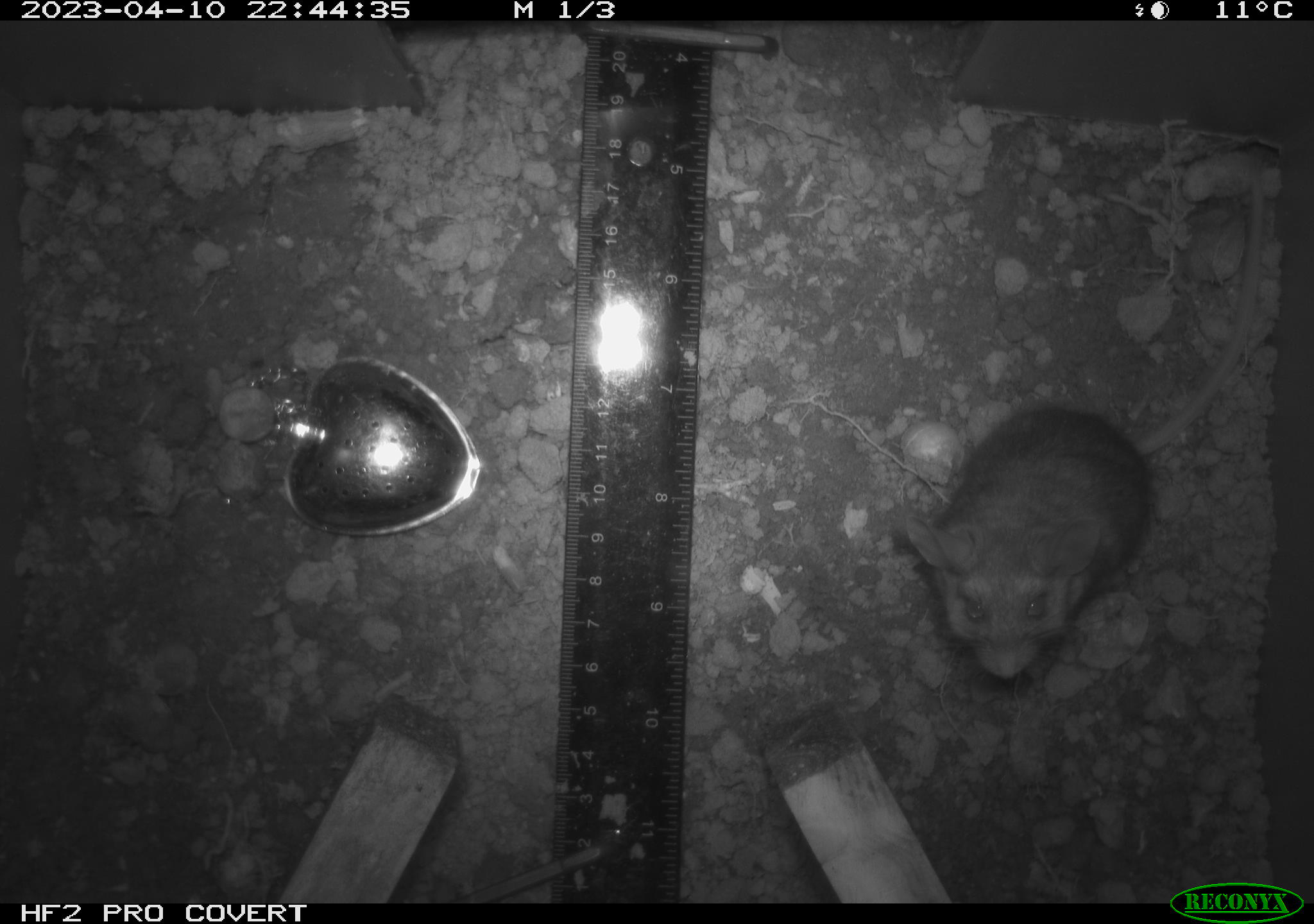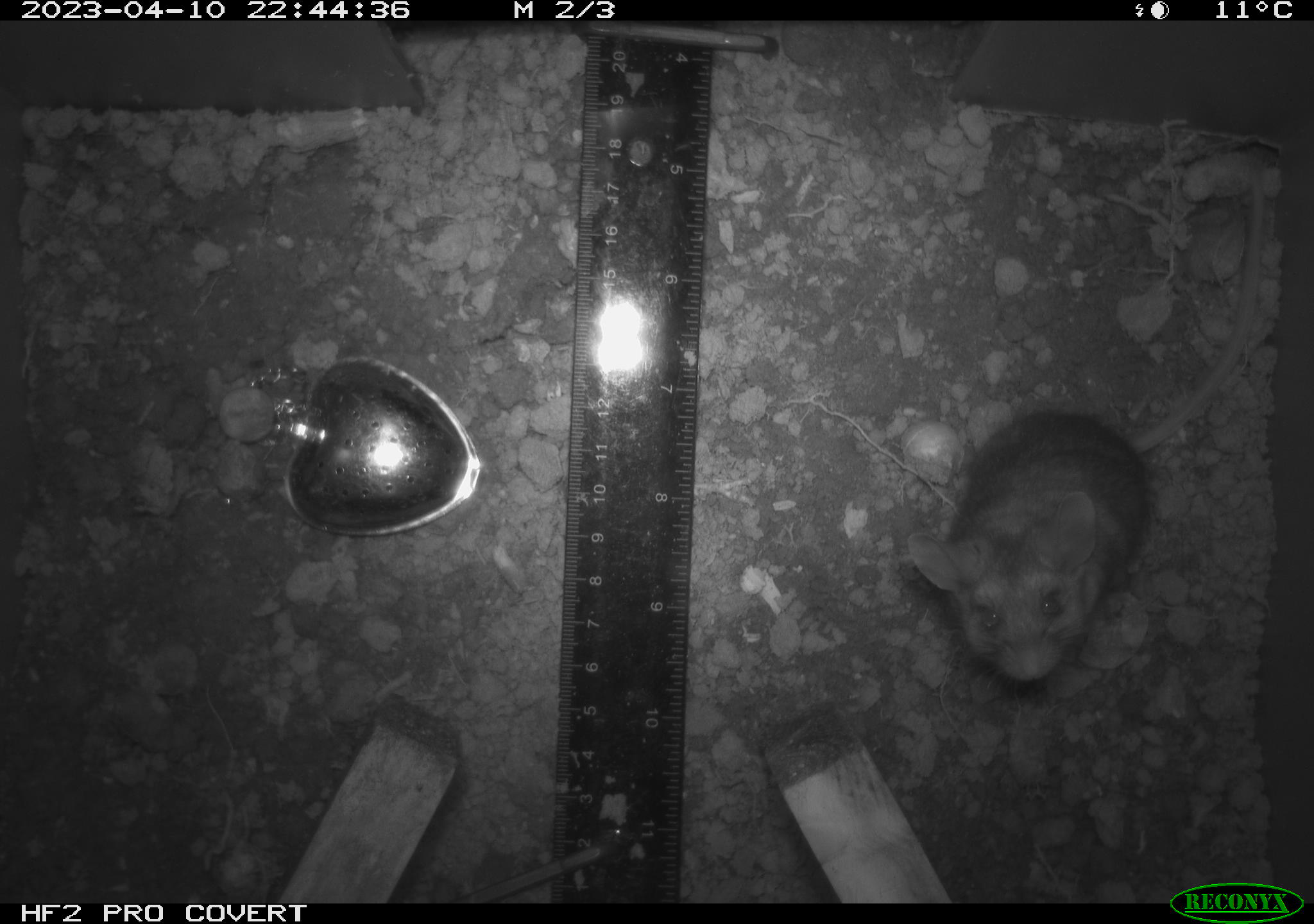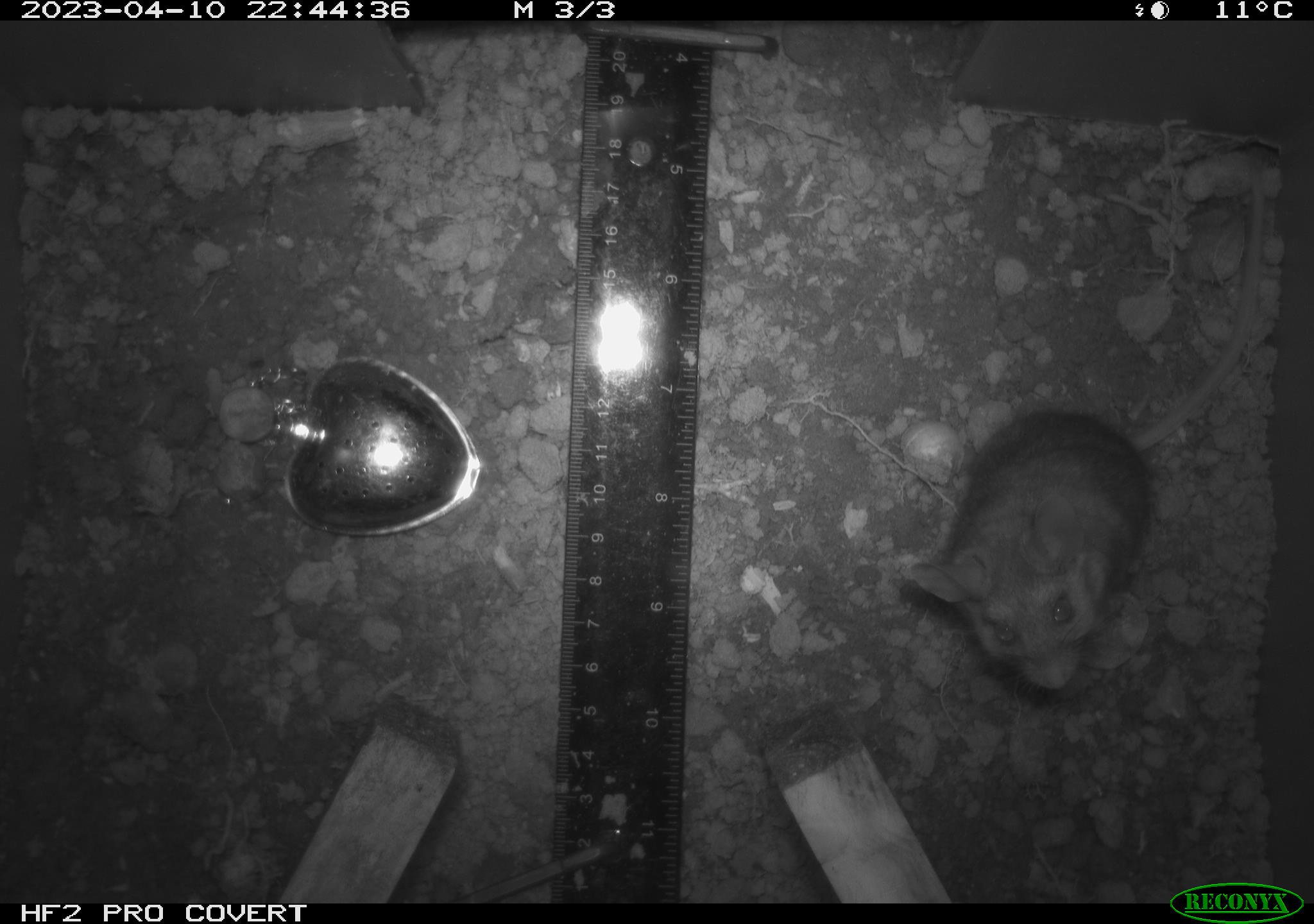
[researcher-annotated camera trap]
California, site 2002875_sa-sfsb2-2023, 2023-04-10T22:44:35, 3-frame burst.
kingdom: Animalia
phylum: Chordata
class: Mammalia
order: Rodentia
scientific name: Rodentia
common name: mouse species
Mouse species (Rodentia).